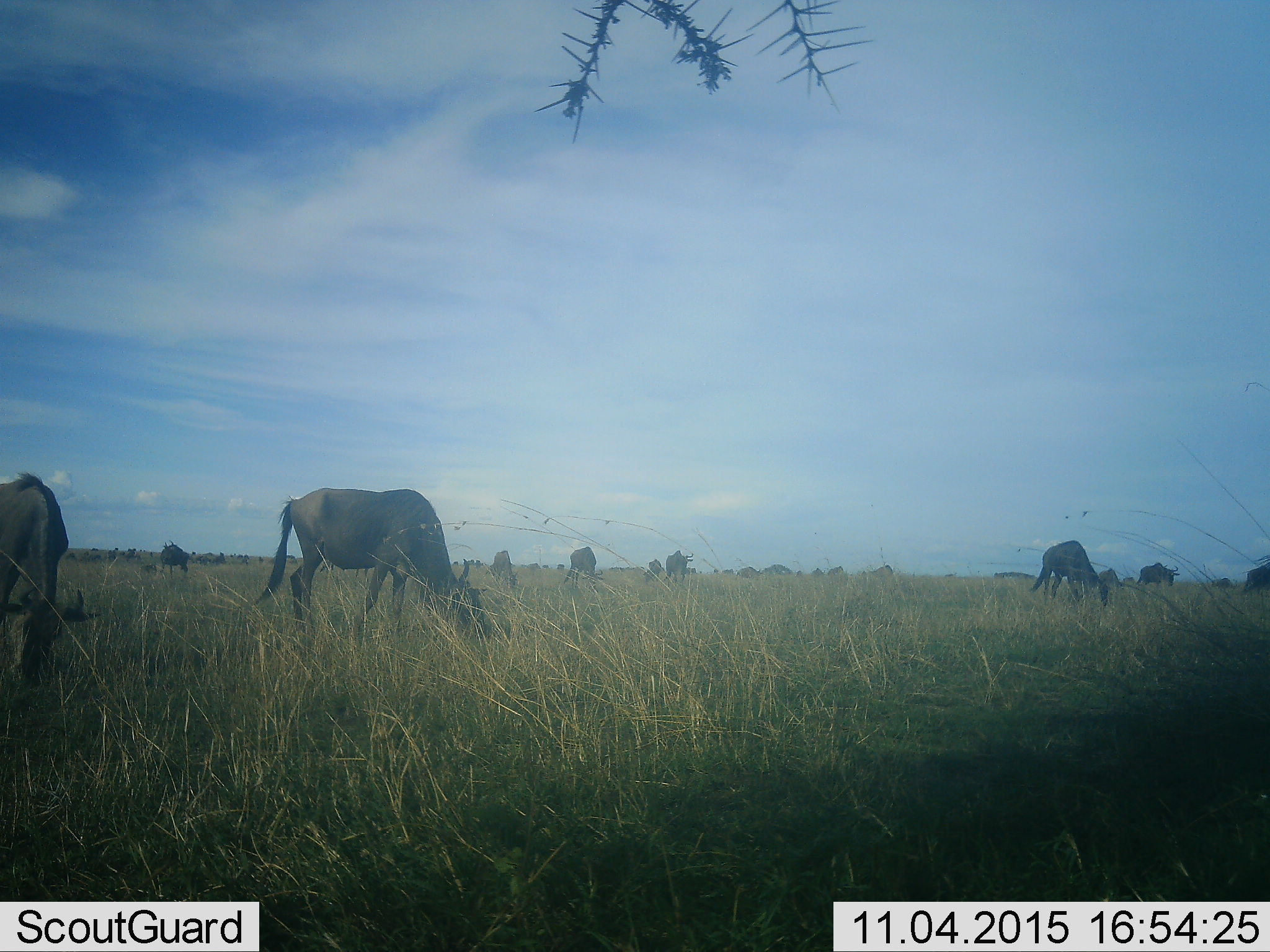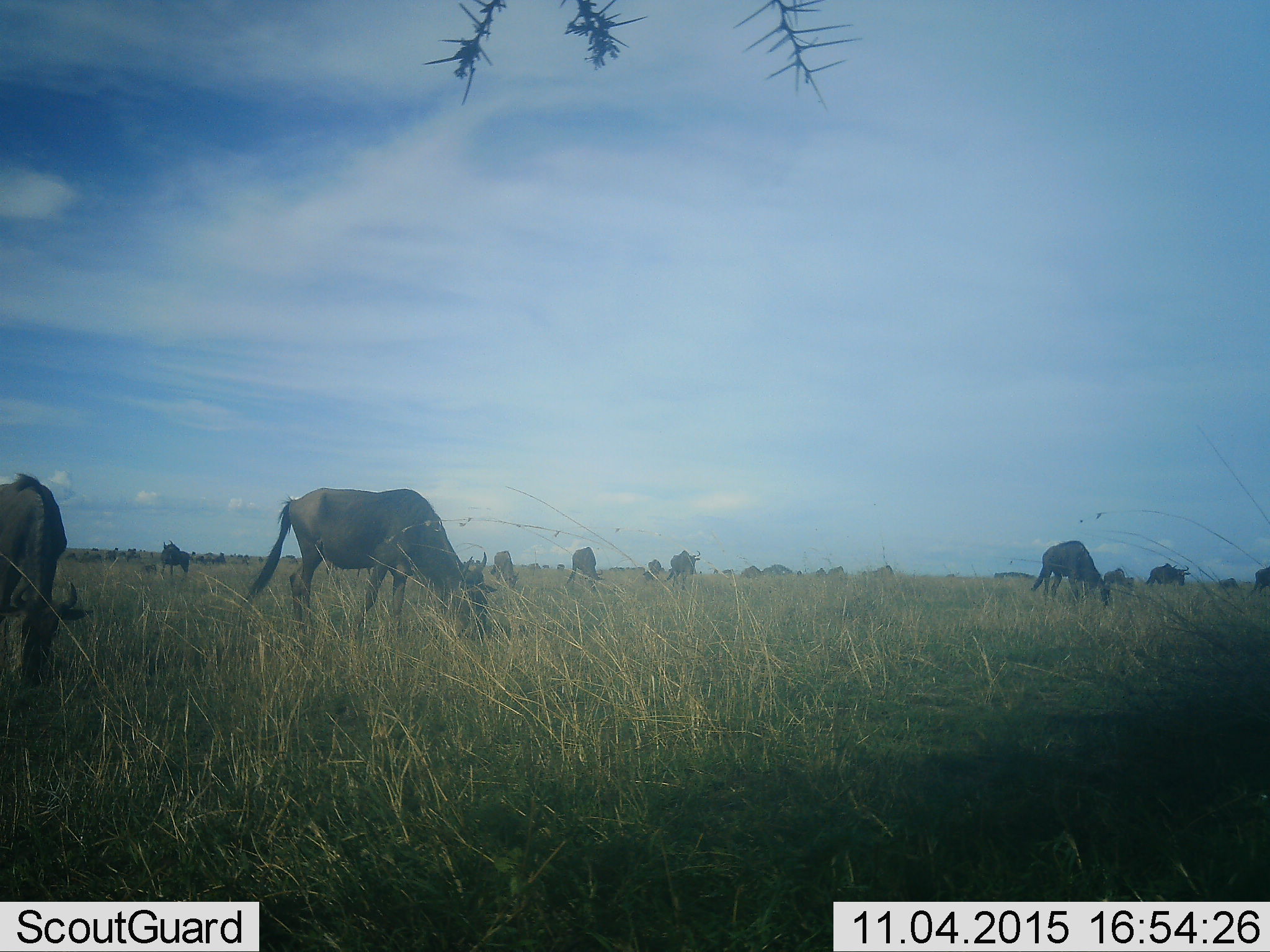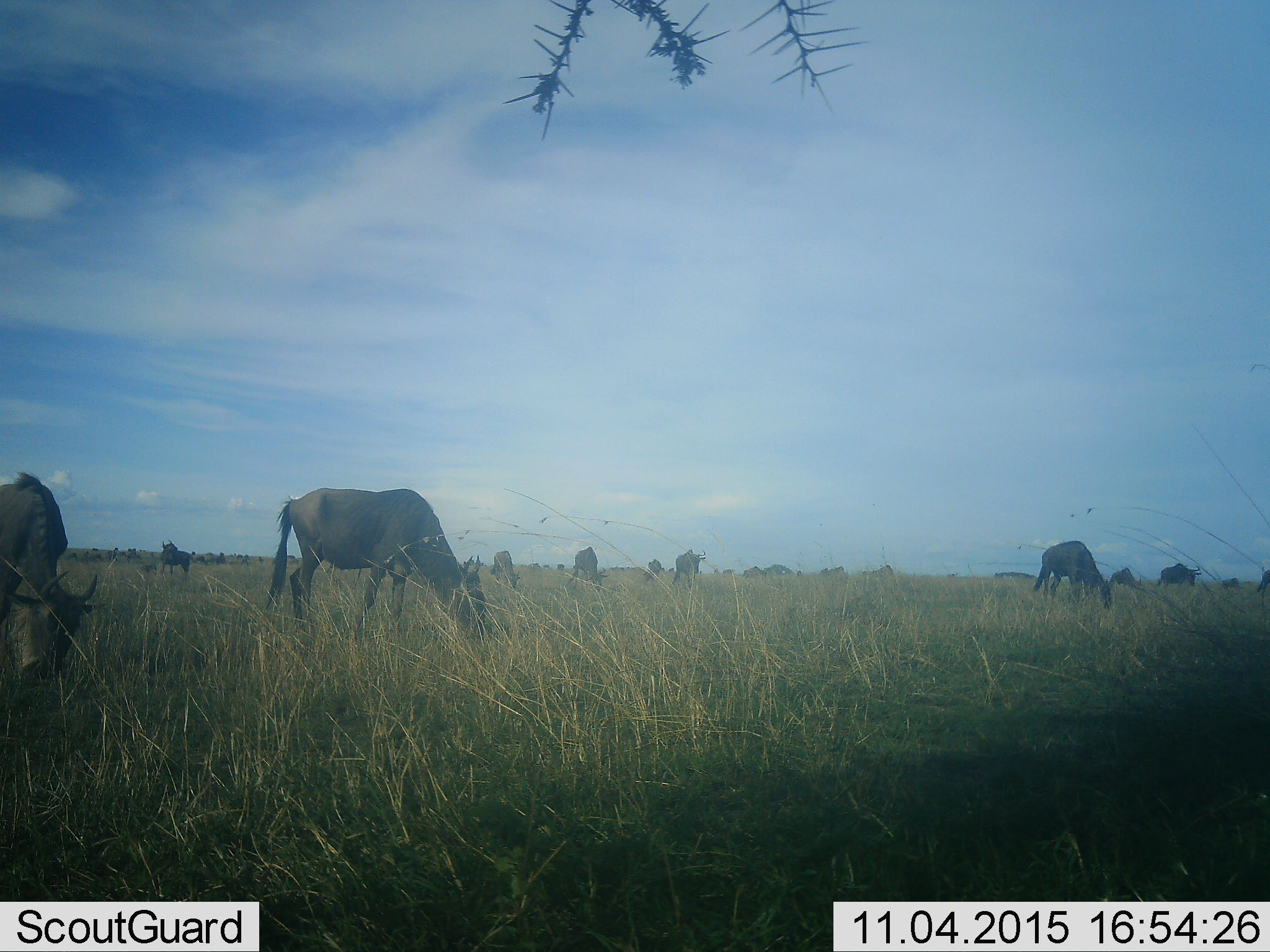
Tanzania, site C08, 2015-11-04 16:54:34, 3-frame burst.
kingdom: Animalia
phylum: Chordata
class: Mammalia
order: Artiodactyla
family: Bovidae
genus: Connochaetes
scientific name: Connochaetes taurinus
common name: blue wildebeest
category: wildebeest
Wildebeest (blue wildebeest) (Connochaetes taurinus), count 11-50. Behavior (volunteer vote fractions): standing 43%, resting 0%, moving 36%, interacting 0%. Young present (vote fraction): 14%. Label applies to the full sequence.